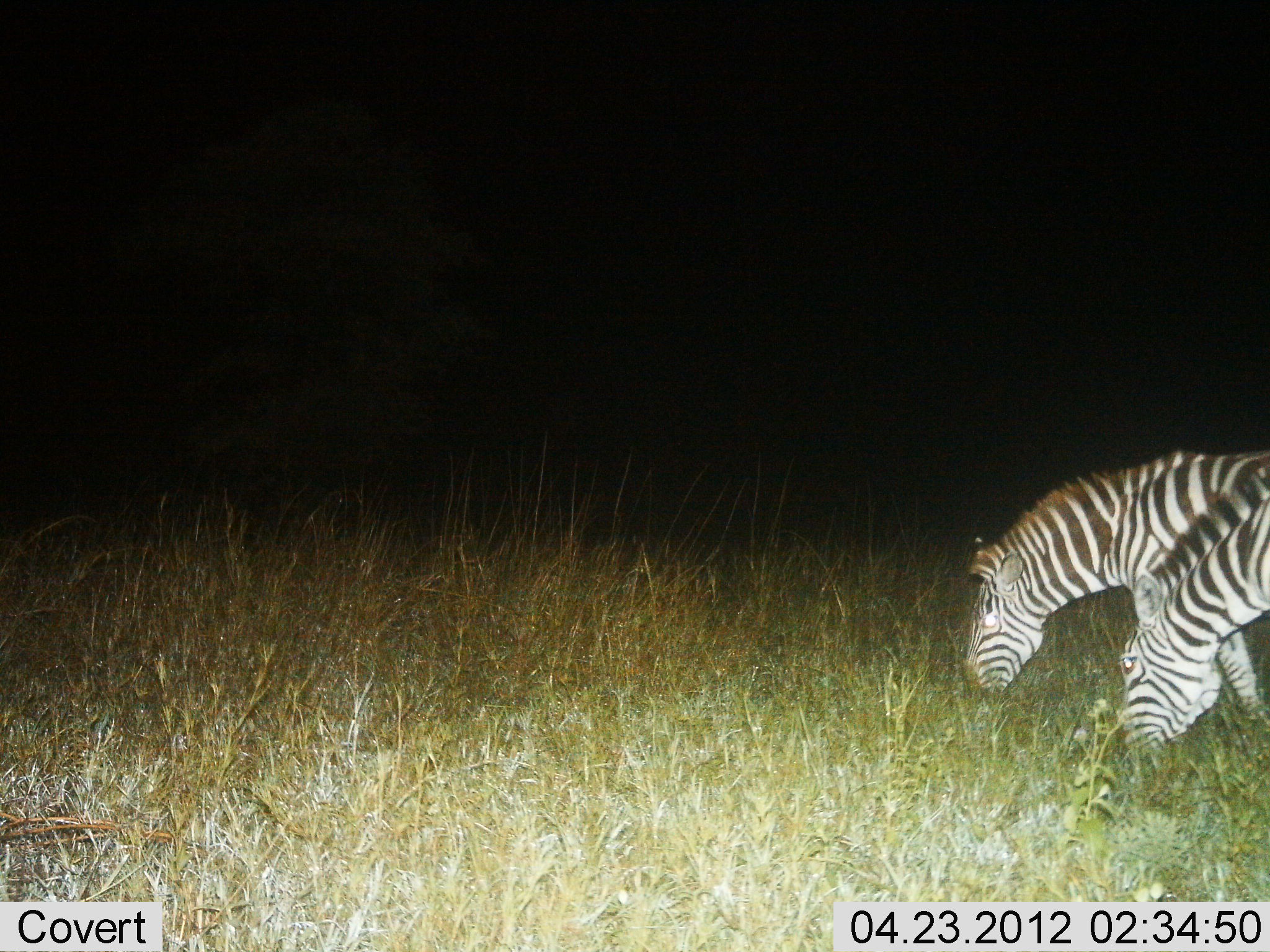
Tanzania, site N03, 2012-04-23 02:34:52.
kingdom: Animalia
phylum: Chordata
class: Mammalia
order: Perissodactyla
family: Equidae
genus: Equus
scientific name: Equus quagga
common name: plains zebra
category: zebra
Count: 2.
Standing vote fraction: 0%.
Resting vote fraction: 0%.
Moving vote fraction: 8%.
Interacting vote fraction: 0%.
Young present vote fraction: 0%.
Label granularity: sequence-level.